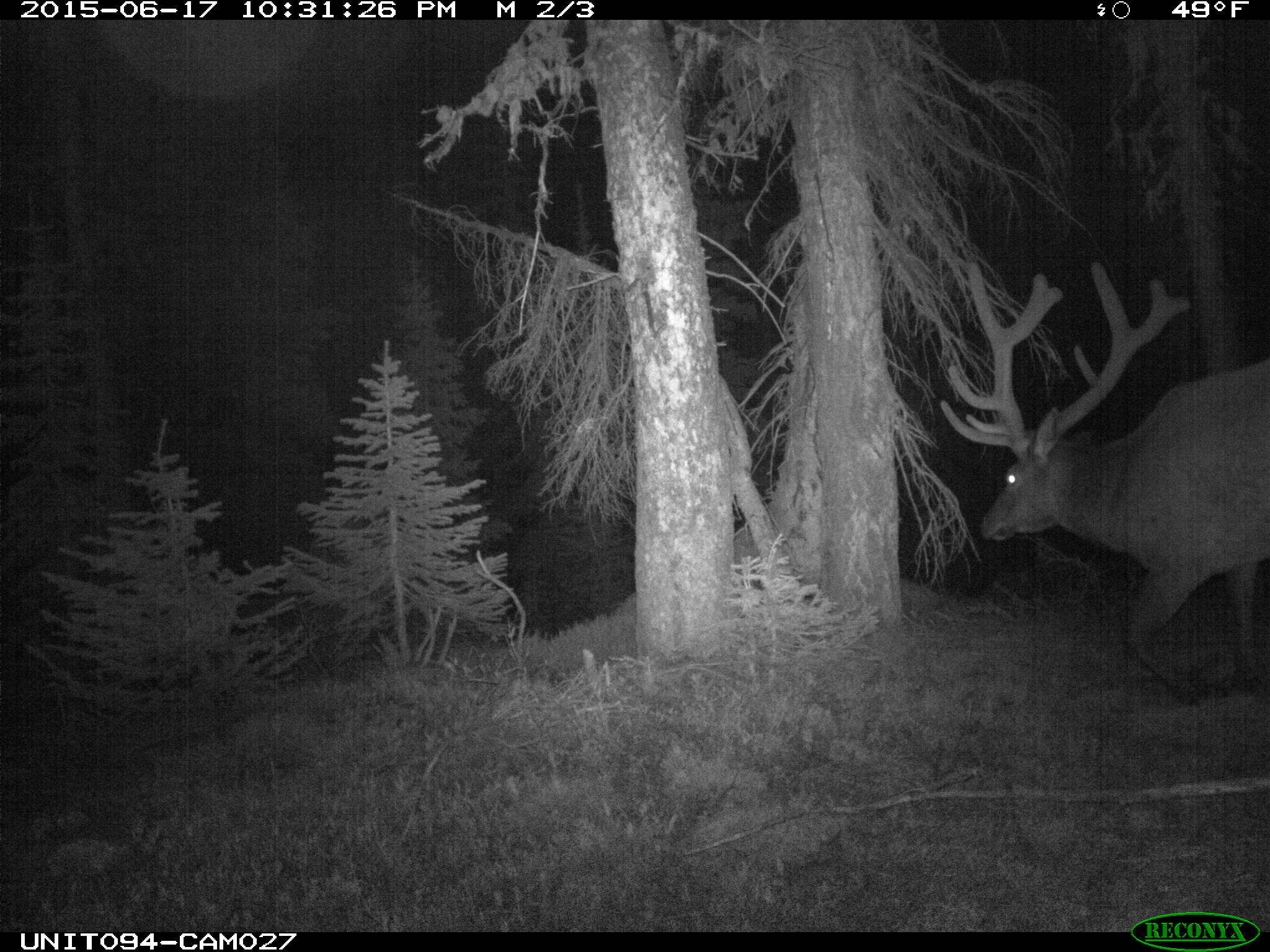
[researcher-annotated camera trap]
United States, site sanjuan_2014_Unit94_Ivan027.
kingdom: Animalia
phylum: Chordata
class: Mammalia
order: Artiodactyla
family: Cervidae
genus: Cervus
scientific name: Cervus elaphus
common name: red deer